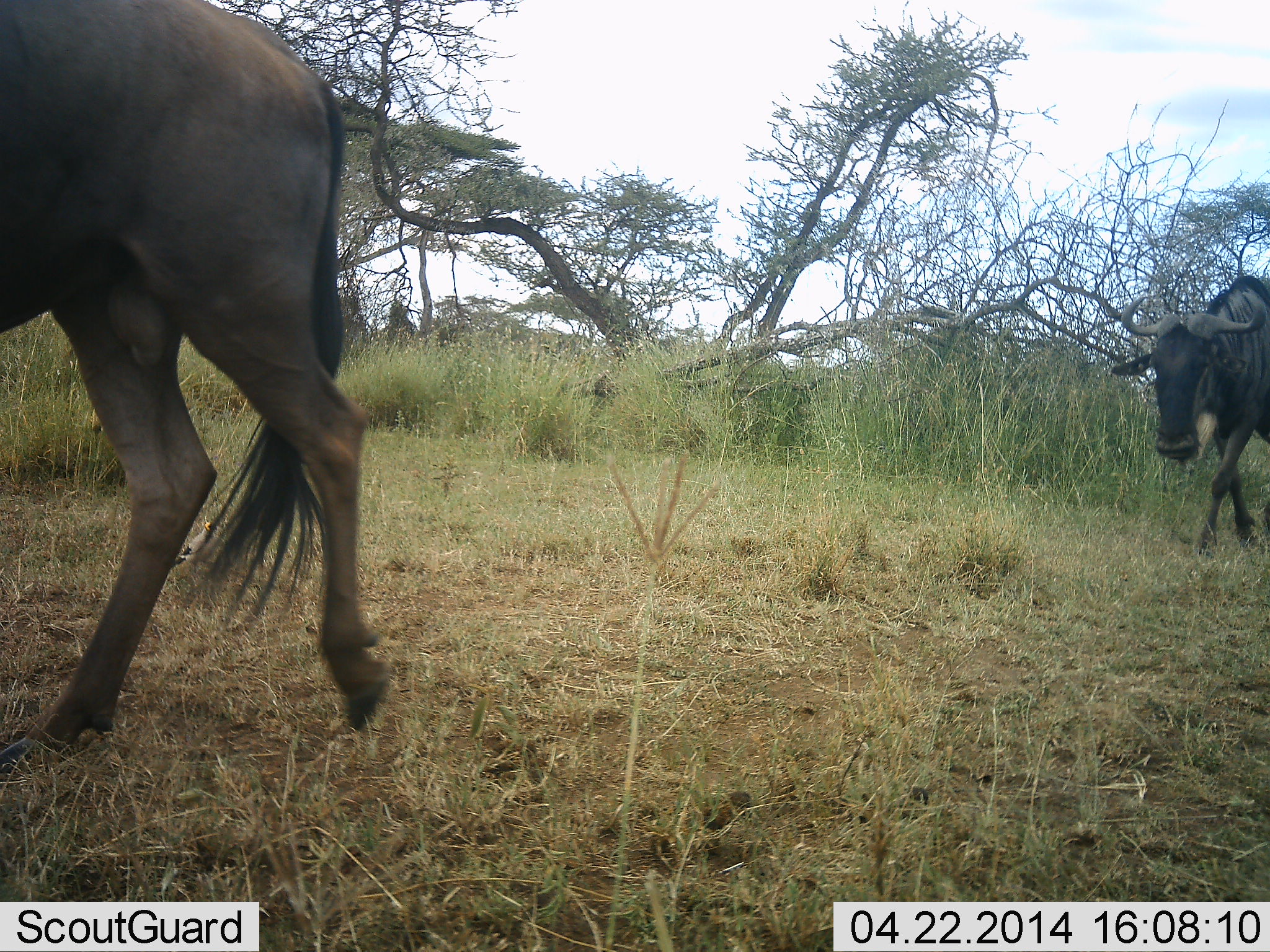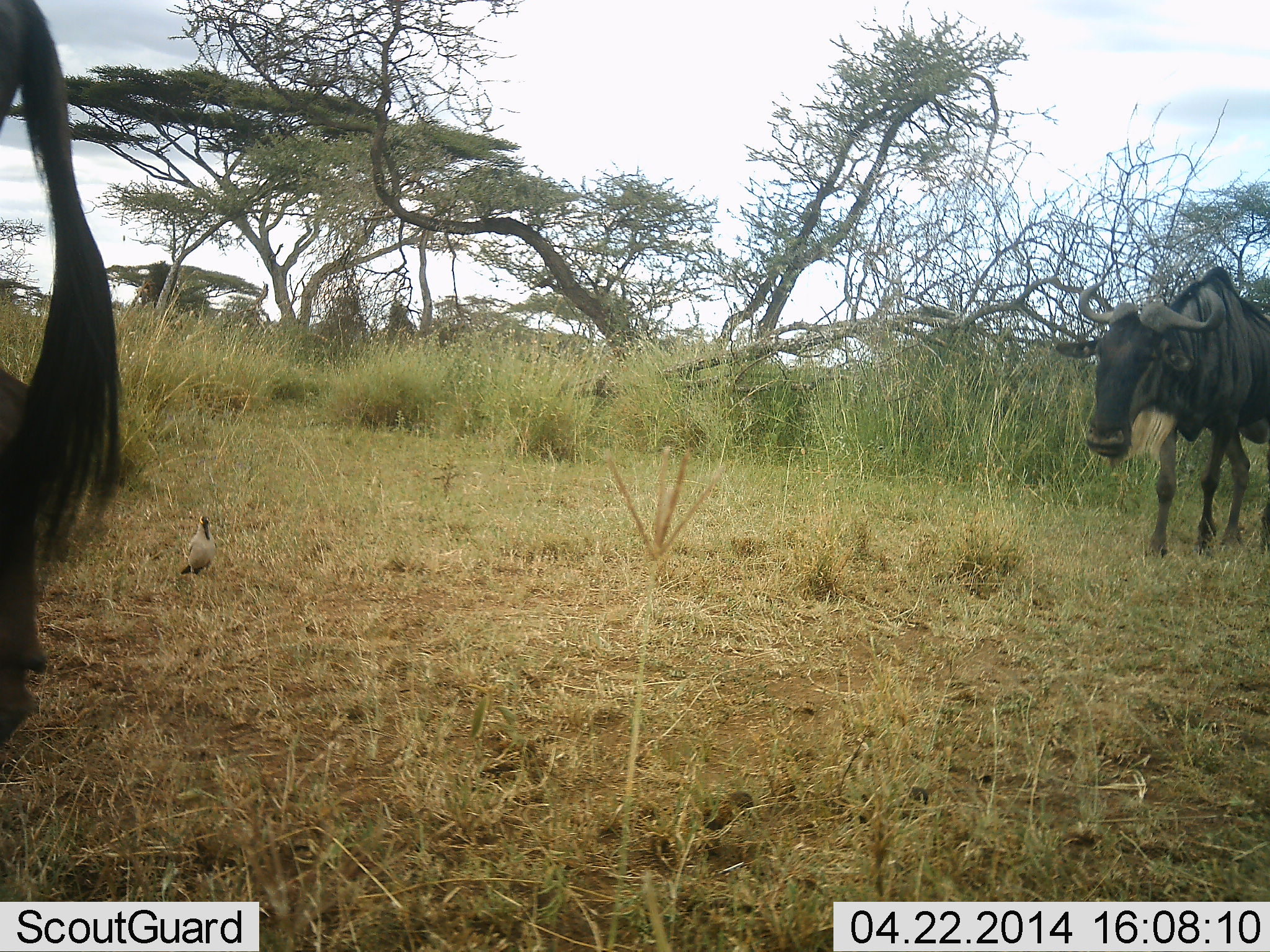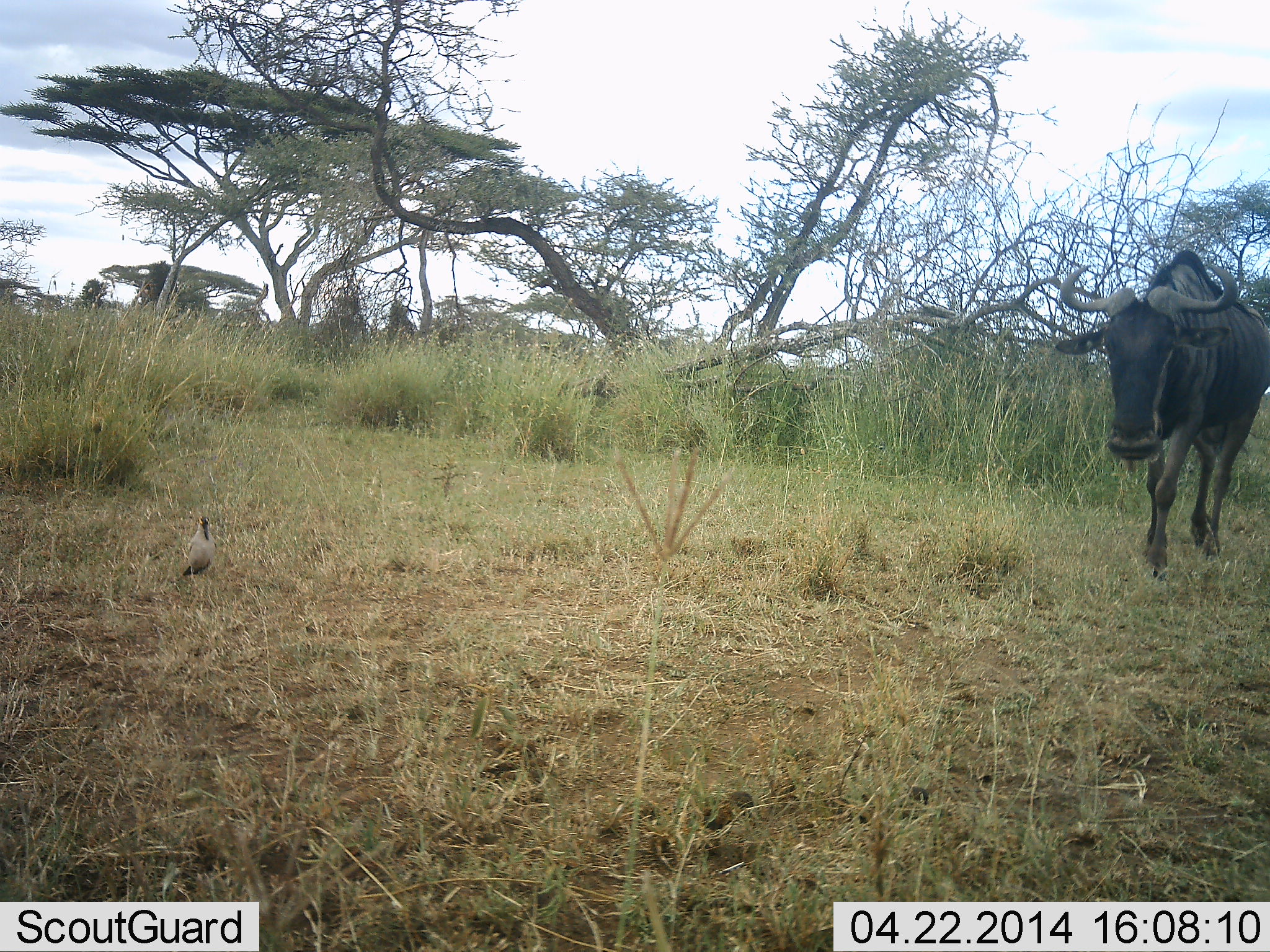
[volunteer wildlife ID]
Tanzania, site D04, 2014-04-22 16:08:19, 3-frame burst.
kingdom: Animalia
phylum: Chordata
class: Mammalia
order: Artiodactyla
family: Bovidae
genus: Connochaetes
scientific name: Connochaetes taurinus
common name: blue wildebeest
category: wildebeest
Wildebeest (blue wildebeest) (Connochaetes taurinus), count 2. Behavior (volunteer vote fractions): standing 3%, resting 3%, moving 95%, interacting 0%. Young present (vote fraction): 0%. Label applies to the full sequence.